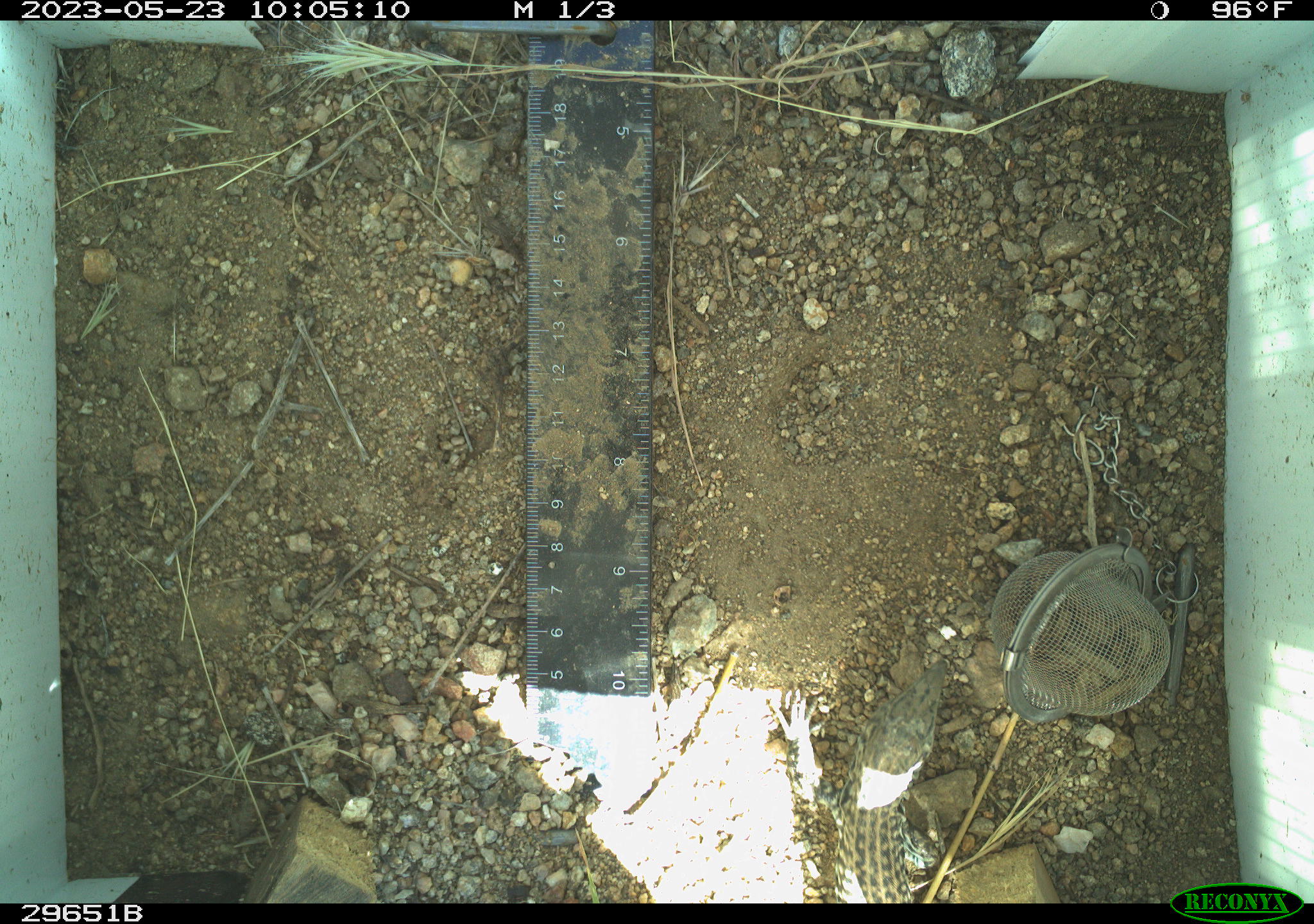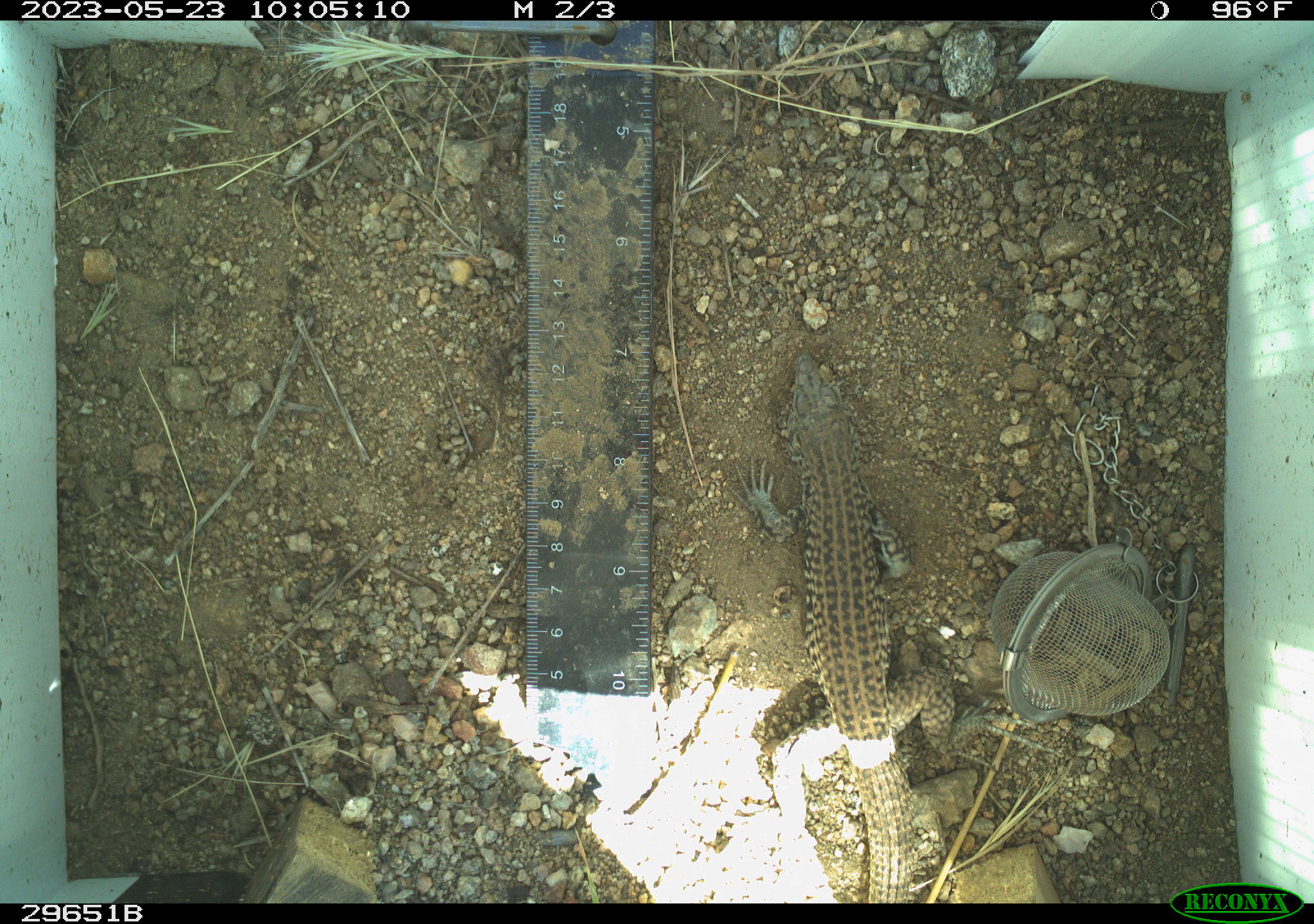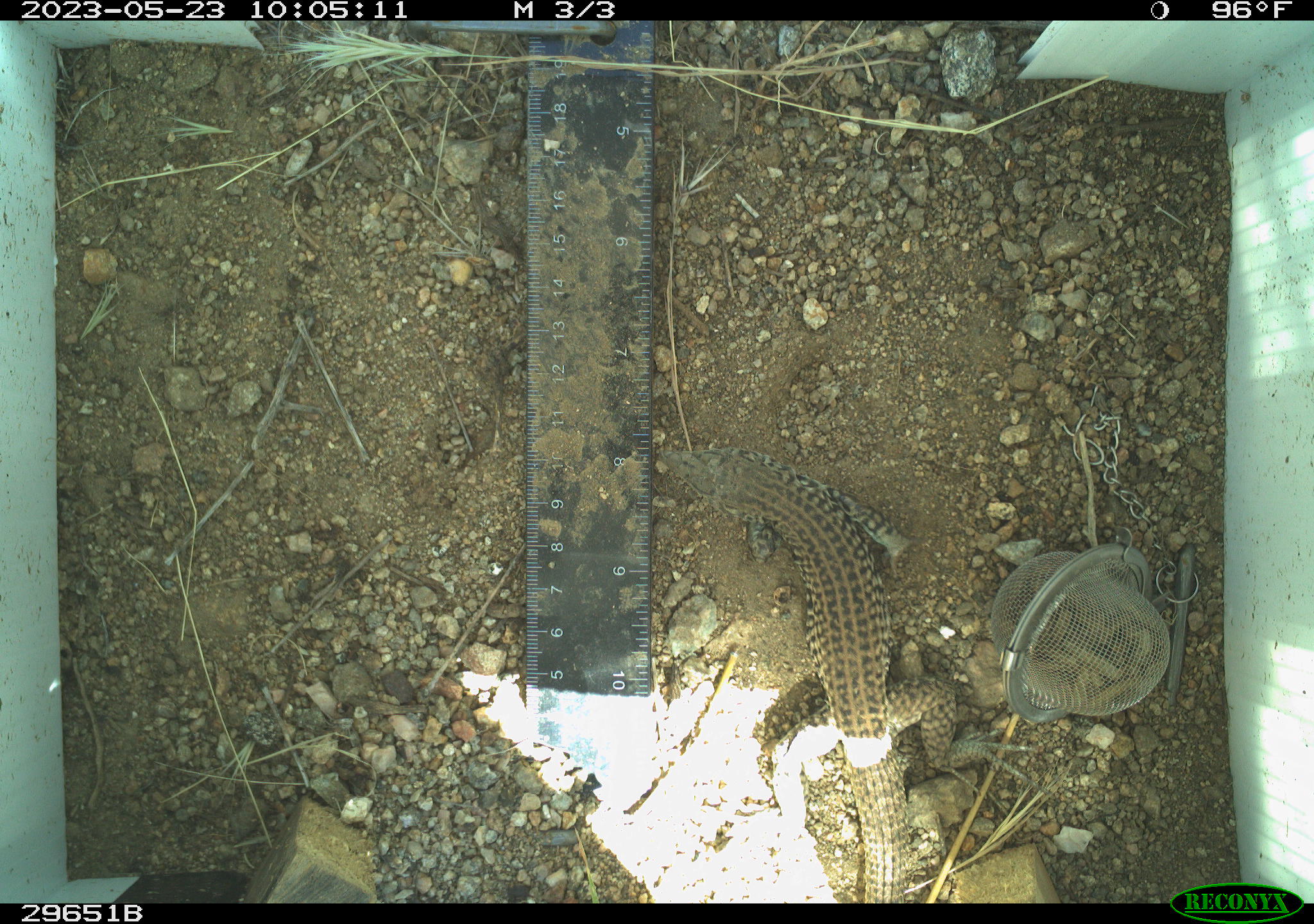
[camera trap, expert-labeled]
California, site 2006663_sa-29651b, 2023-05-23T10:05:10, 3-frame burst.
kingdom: Animalia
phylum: Chordata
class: Reptilia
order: Squamata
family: Teiidae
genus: Aspidoscelis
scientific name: Aspidoscelis tigris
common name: western whiptail